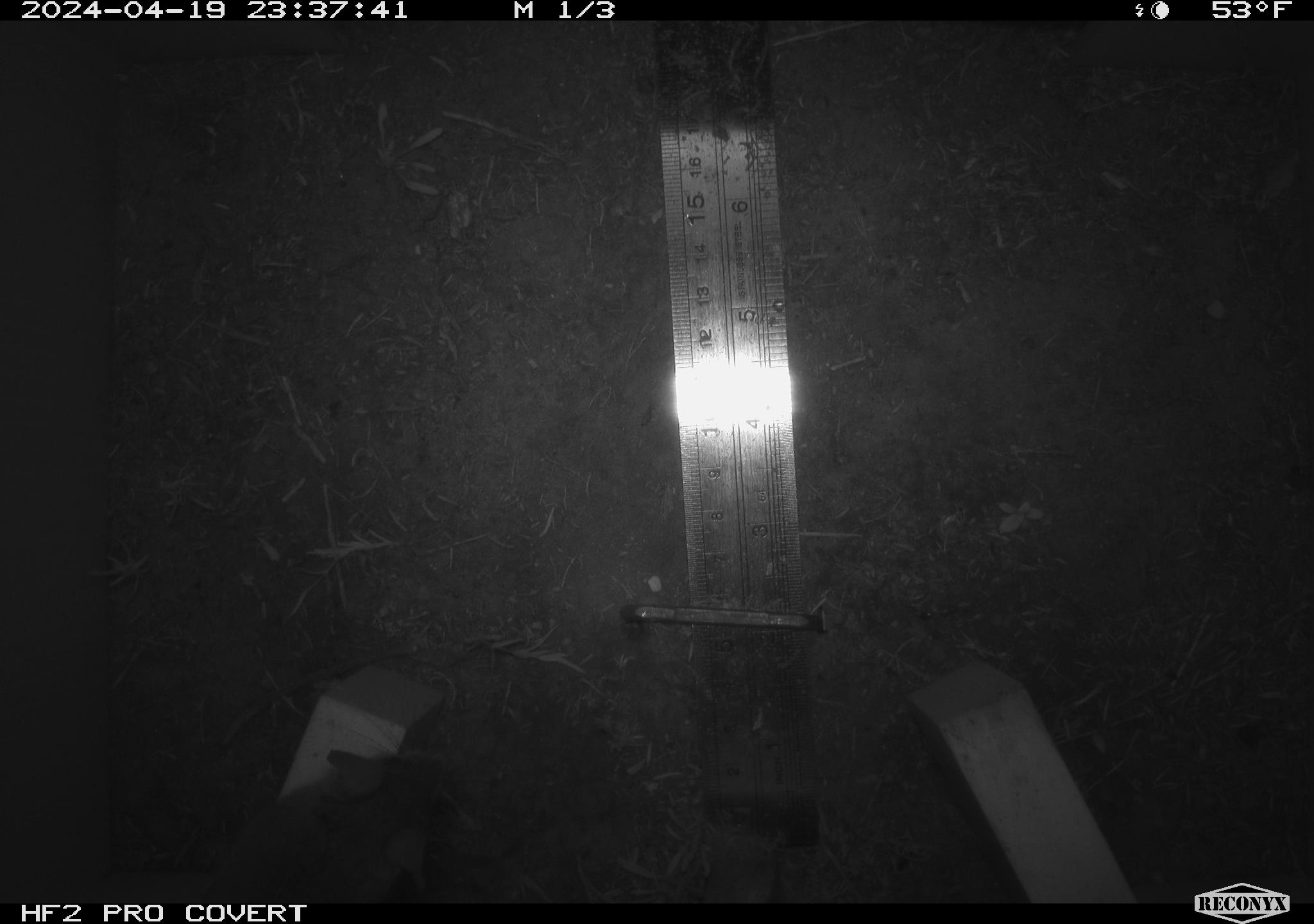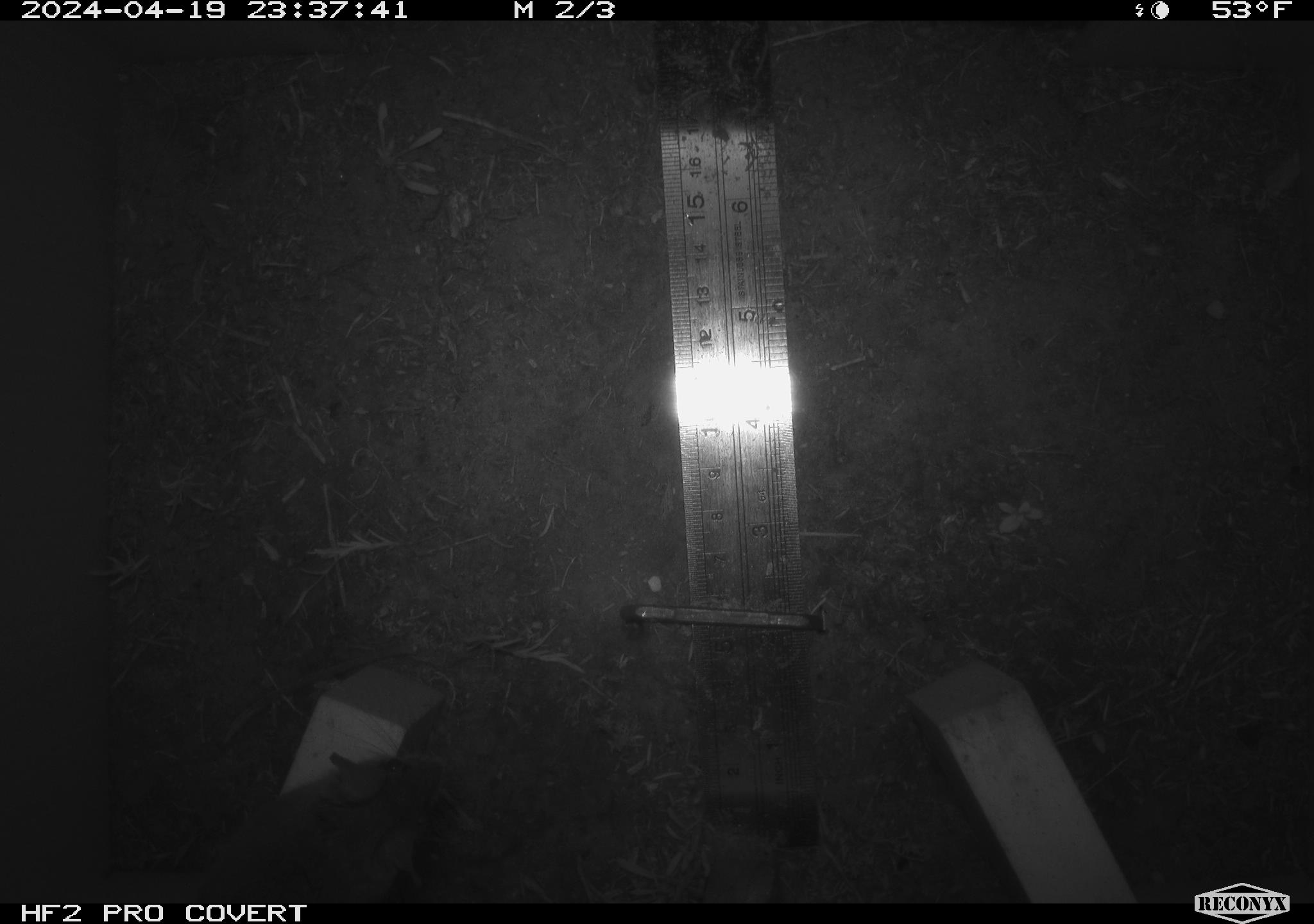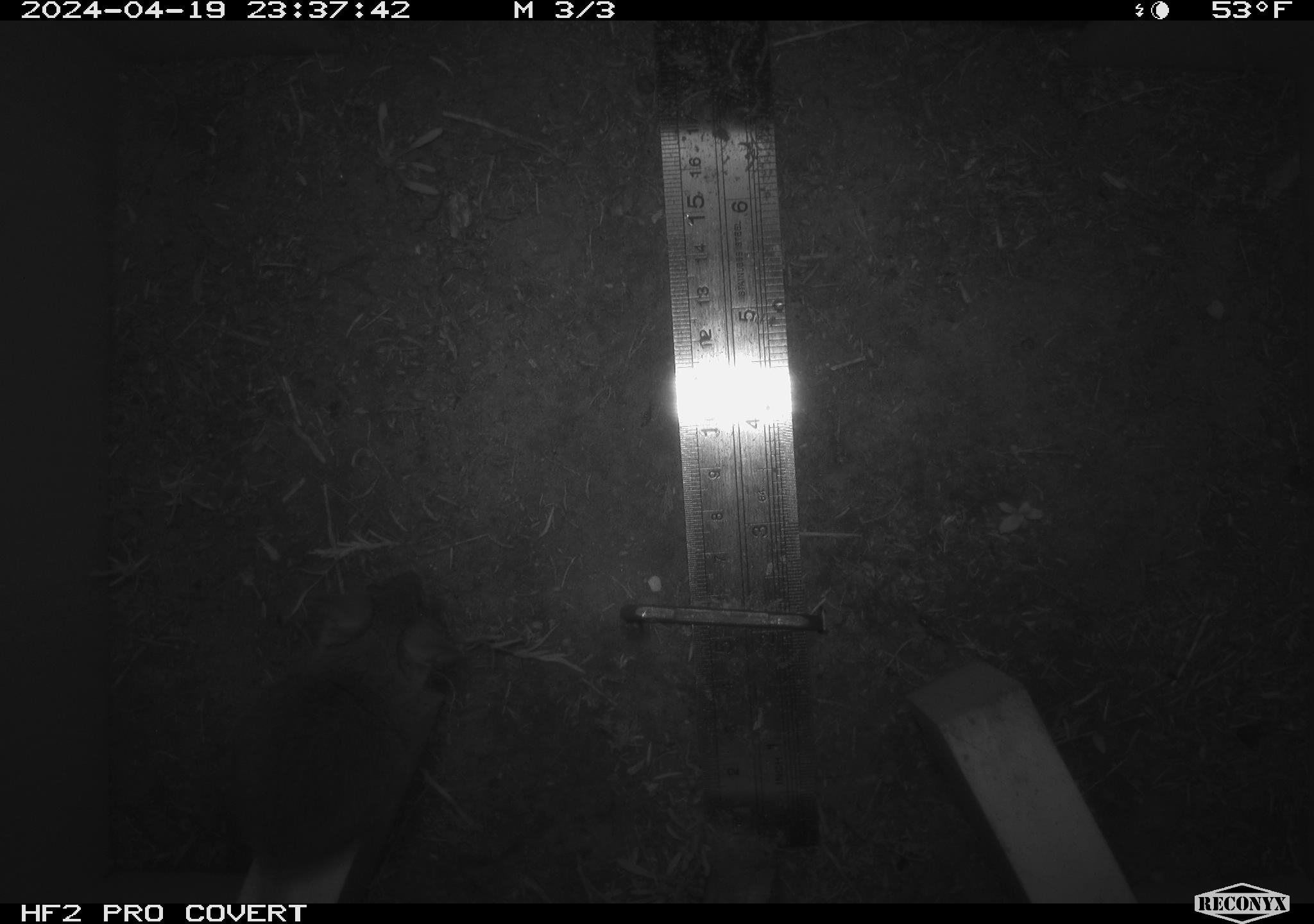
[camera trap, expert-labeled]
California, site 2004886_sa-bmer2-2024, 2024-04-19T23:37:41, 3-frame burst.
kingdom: Animalia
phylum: Chordata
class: Mammalia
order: Rodentia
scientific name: Rodentia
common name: mouse species